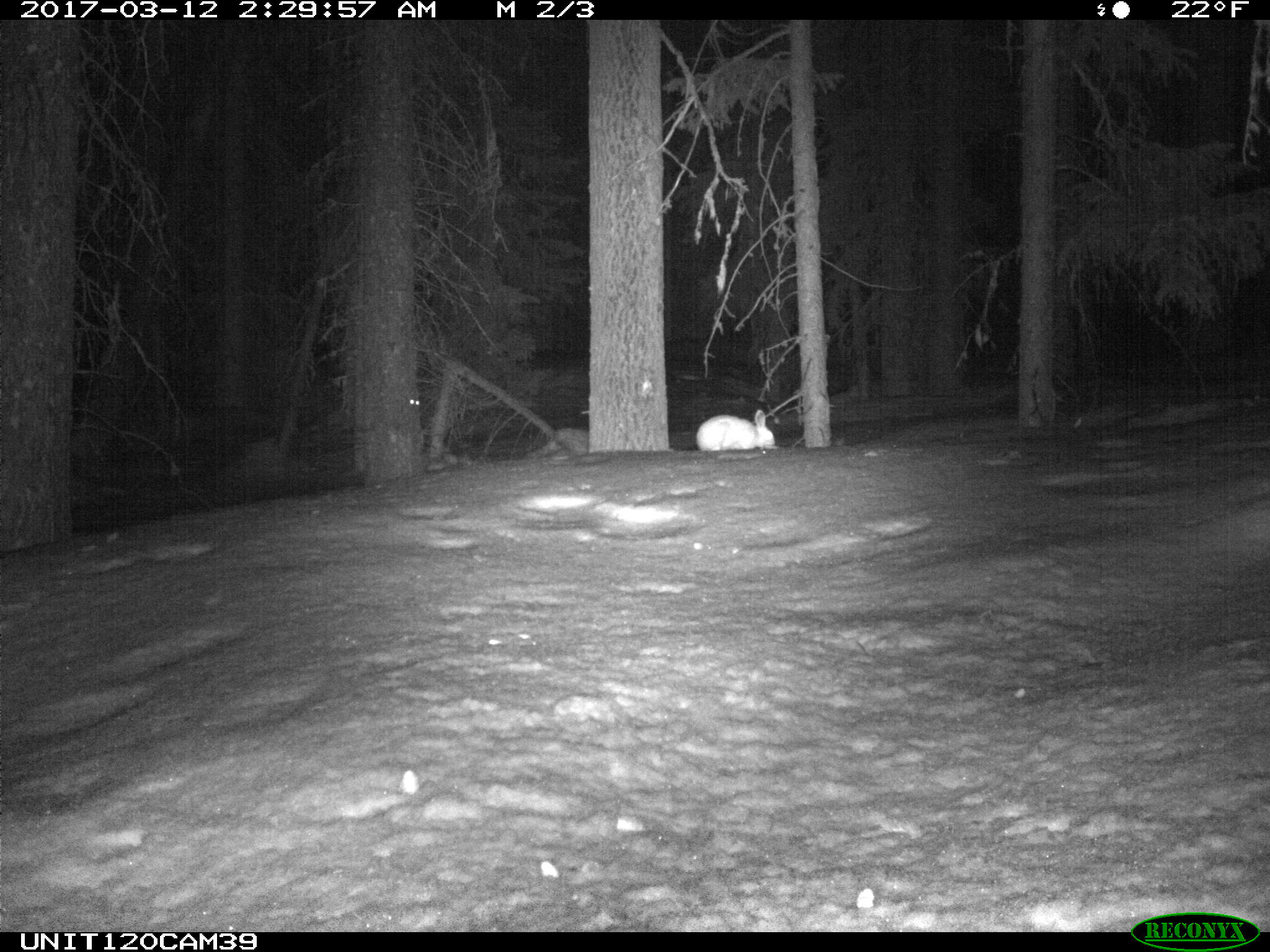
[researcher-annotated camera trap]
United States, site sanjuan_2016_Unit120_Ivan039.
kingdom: Animalia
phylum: Chordata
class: Mammalia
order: Lagomorpha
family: Leporidae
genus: Lepus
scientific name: Lepus americanus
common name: snowshoe hare